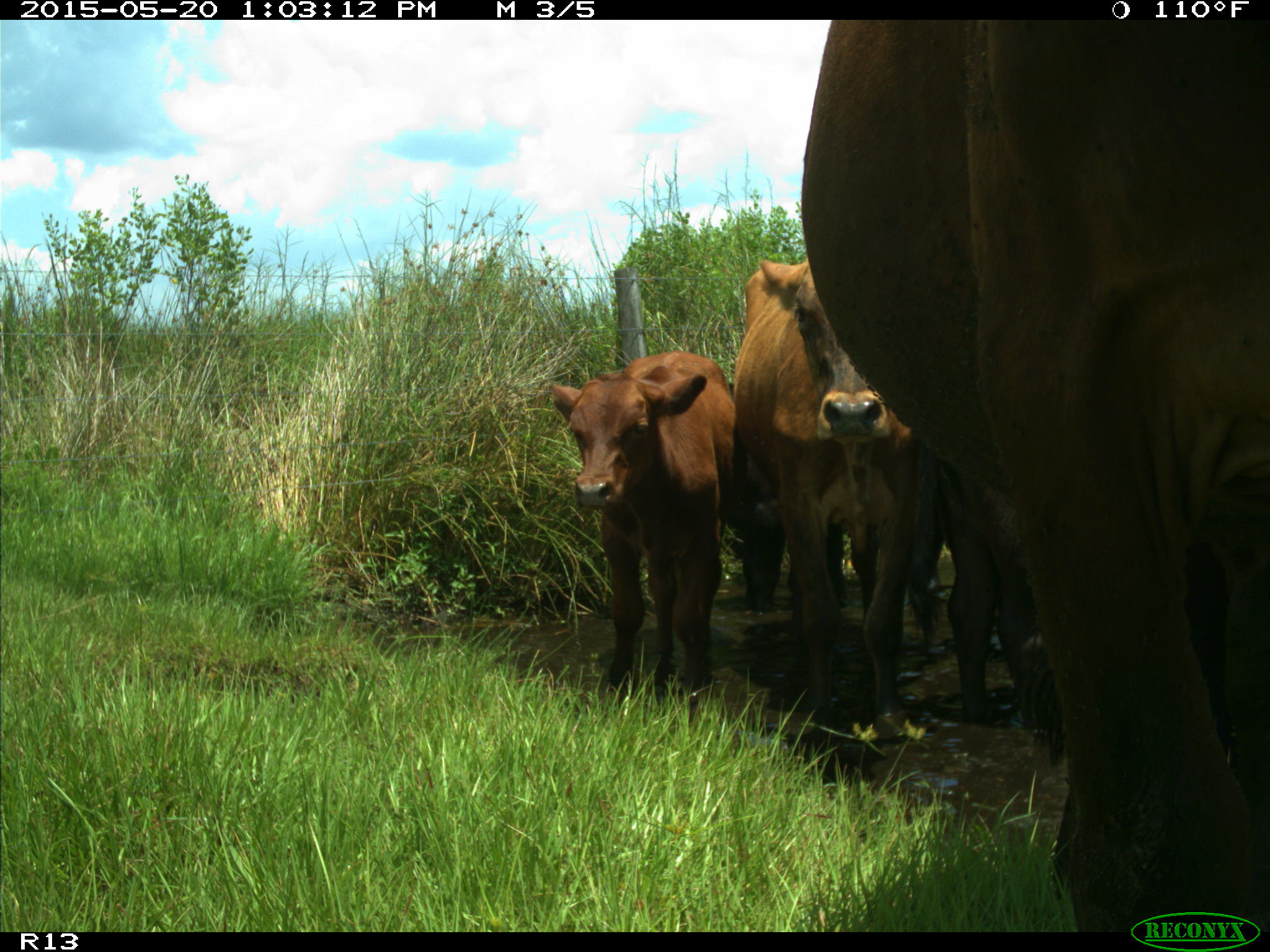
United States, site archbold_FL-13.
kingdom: Animalia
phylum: Chordata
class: Mammalia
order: Artiodactyla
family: Bovidae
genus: Bos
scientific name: Bos taurus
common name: domestic cow